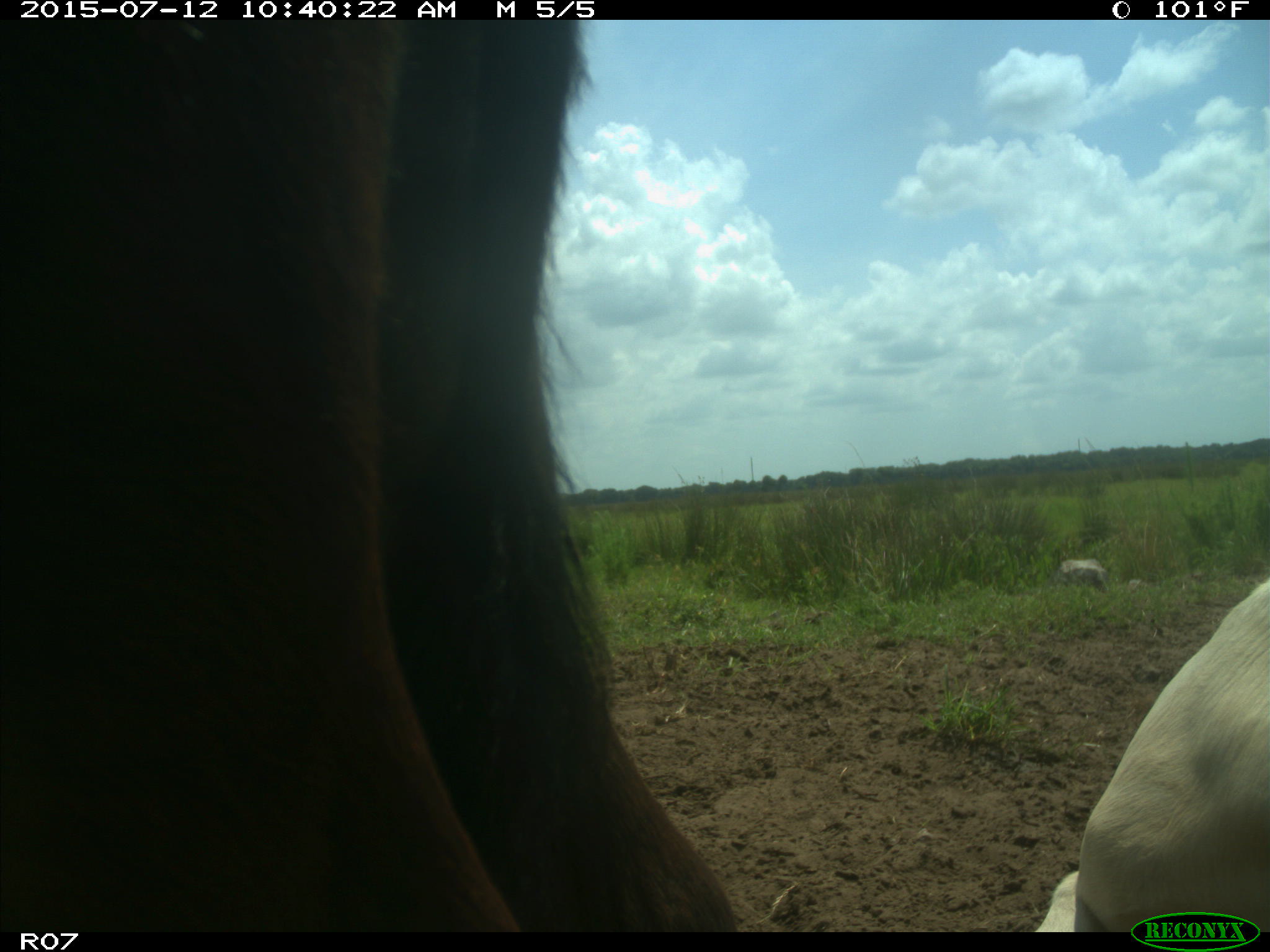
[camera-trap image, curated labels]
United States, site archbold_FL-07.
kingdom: Animalia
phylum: Chordata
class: Mammalia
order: Artiodactyla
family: Bovidae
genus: Bos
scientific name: Bos taurus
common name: domestic cow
Bos taurus (domestic cow).